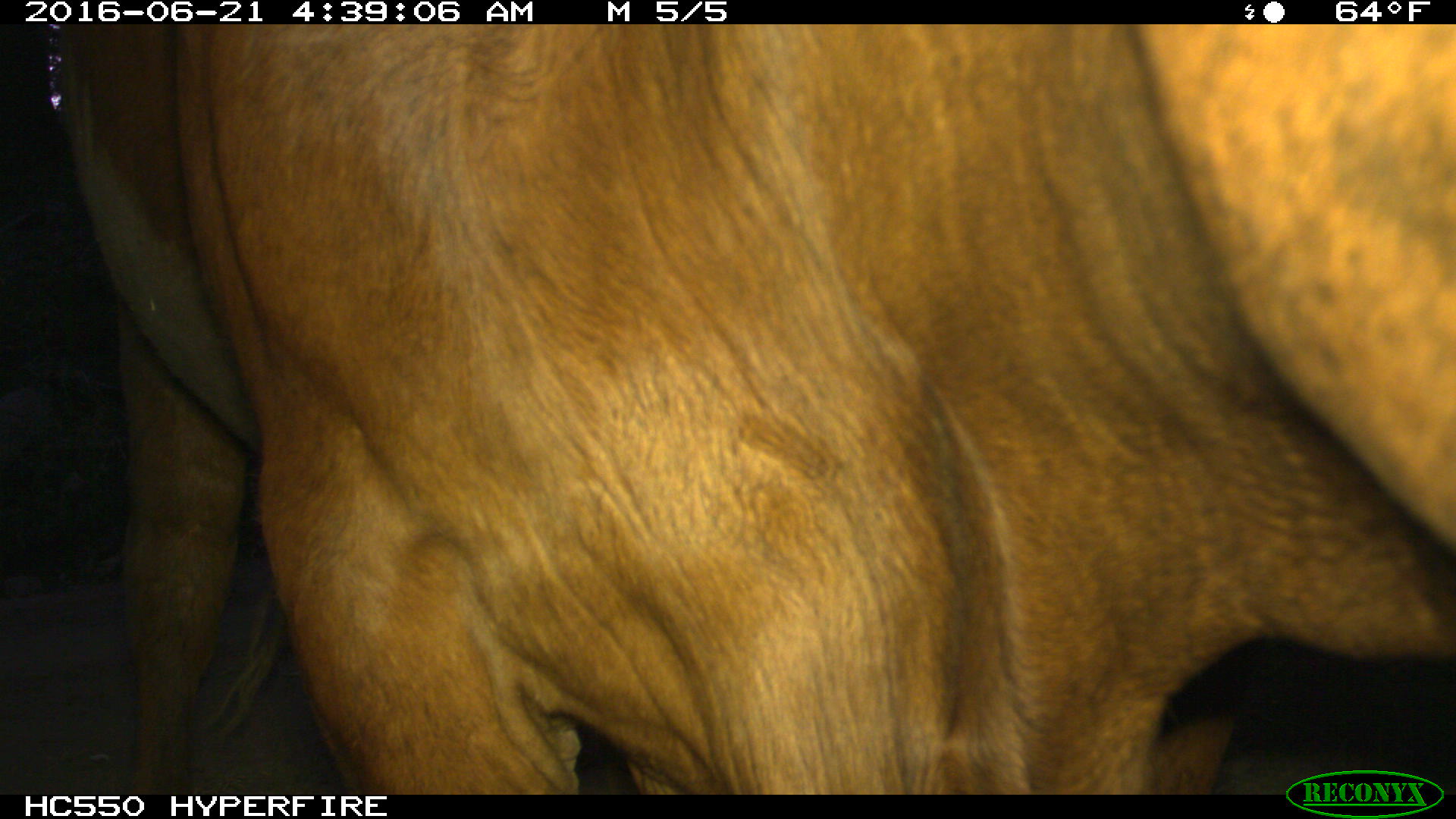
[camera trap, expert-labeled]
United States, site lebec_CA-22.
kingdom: Animalia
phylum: Chordata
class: Mammalia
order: Artiodactyla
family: Bovidae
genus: Bos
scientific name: Bos taurus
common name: domestic cow